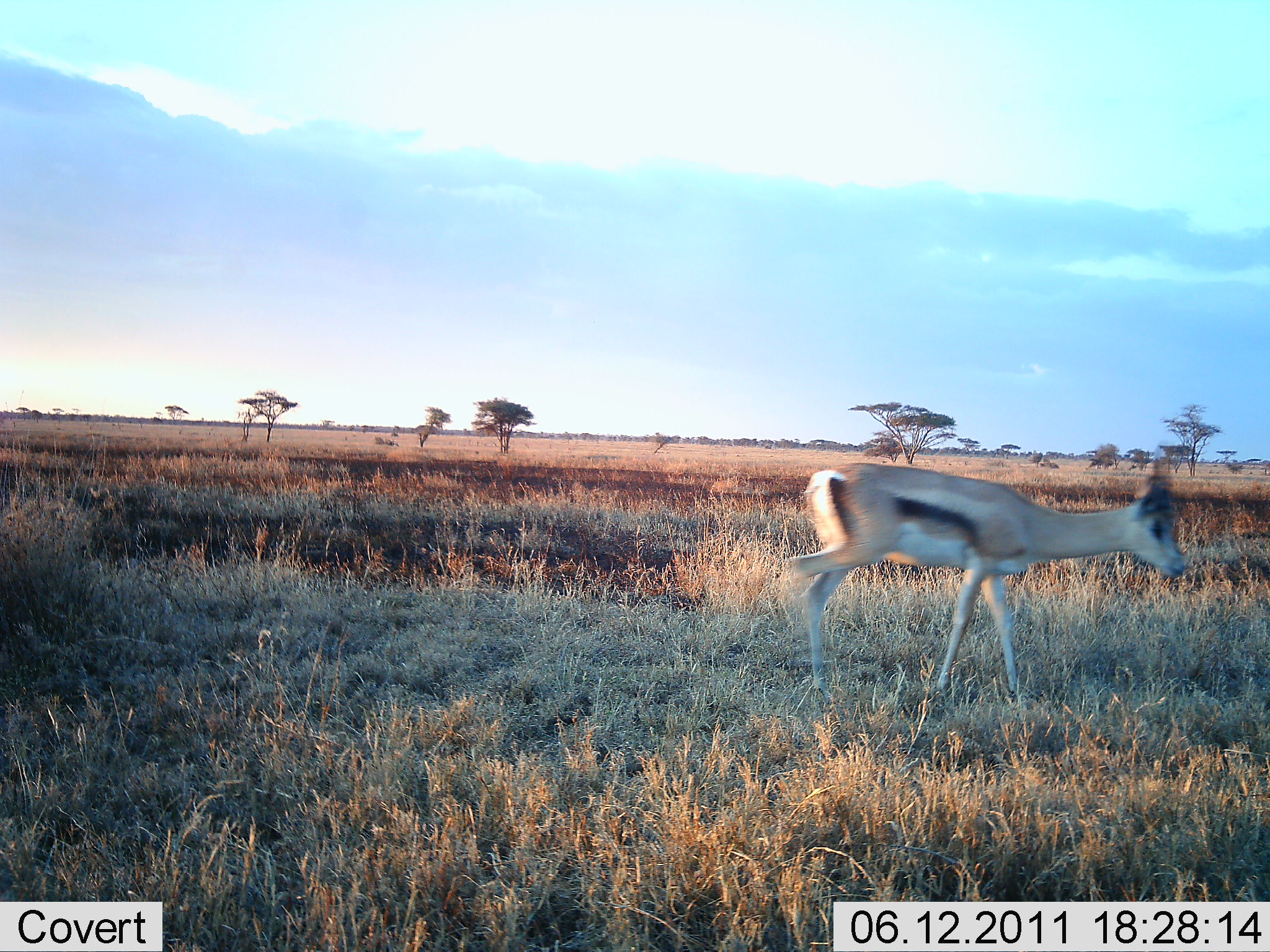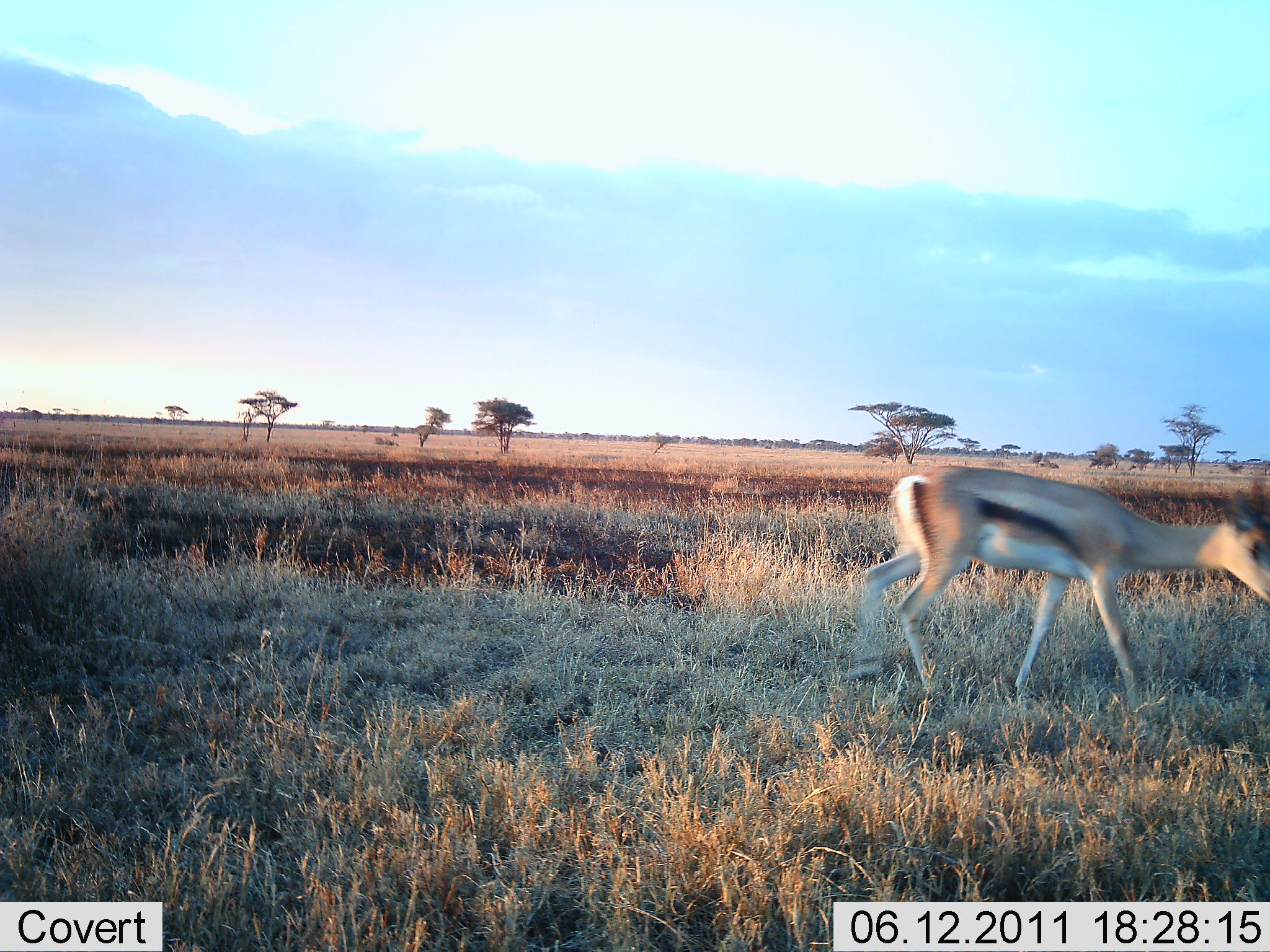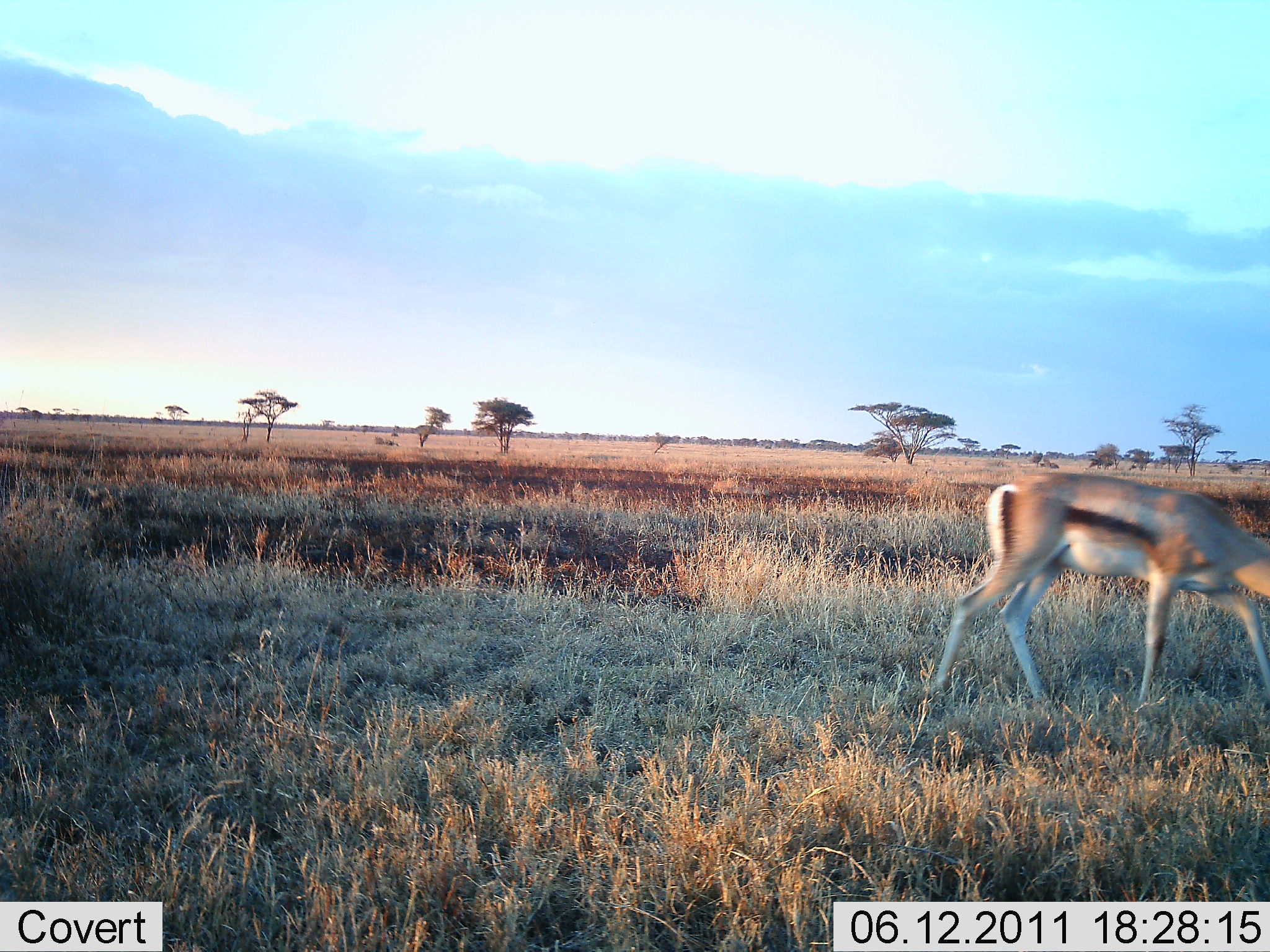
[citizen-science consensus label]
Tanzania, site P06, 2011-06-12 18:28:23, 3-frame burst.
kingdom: Animalia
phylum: Chordata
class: Mammalia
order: Artiodactyla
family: Bovidae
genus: Eudorcas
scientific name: Eudorcas thomsonii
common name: thomson's gazelle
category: gazellethomsons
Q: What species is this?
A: Gazellethomsons (thomson's gazelle) (Eudorcas thomsonii).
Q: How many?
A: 1.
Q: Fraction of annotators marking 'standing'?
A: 0%.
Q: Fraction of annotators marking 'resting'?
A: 0%.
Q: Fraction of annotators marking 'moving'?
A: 100%.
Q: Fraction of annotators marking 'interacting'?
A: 0%.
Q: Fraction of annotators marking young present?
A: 0%.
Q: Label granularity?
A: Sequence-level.